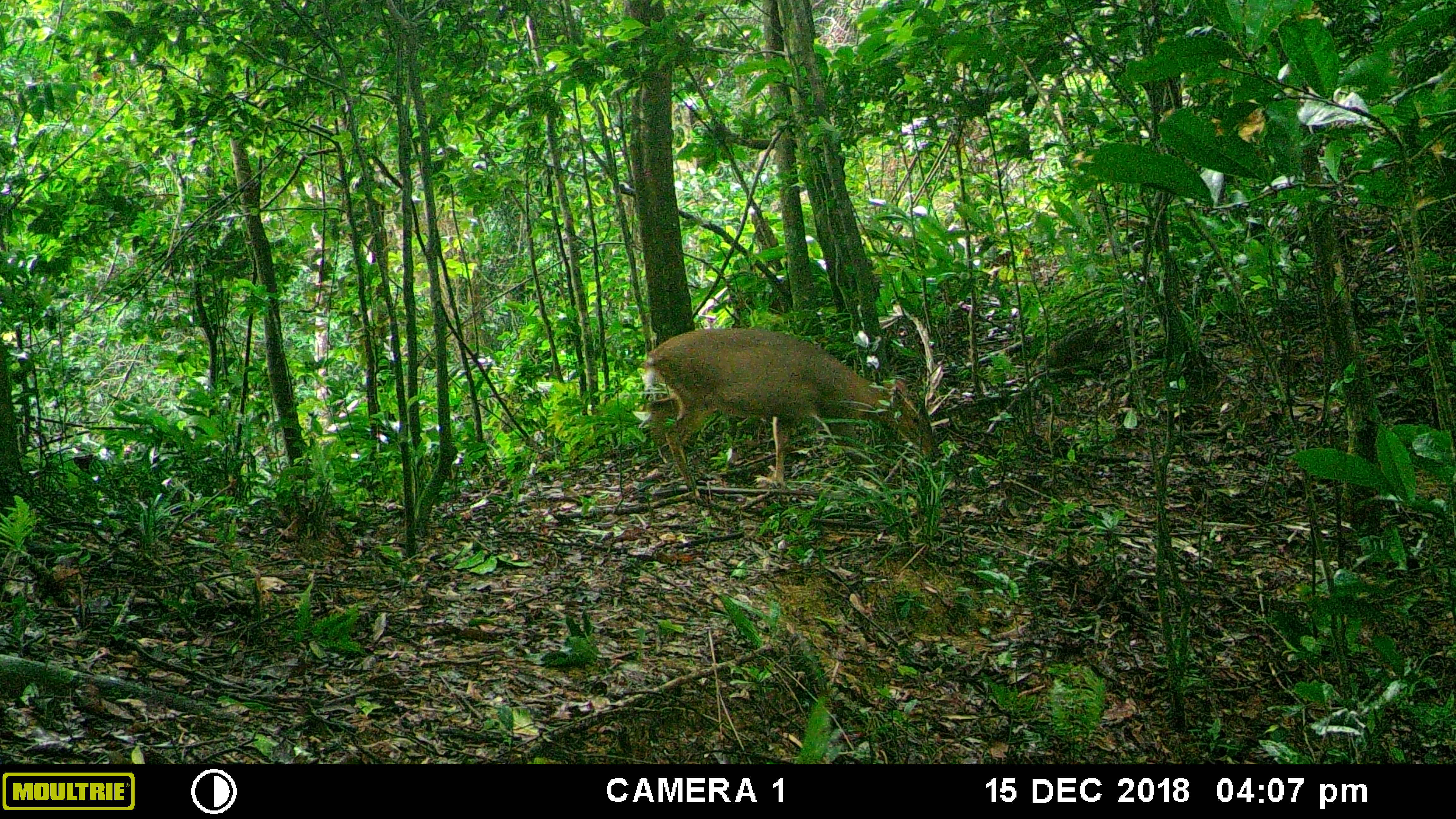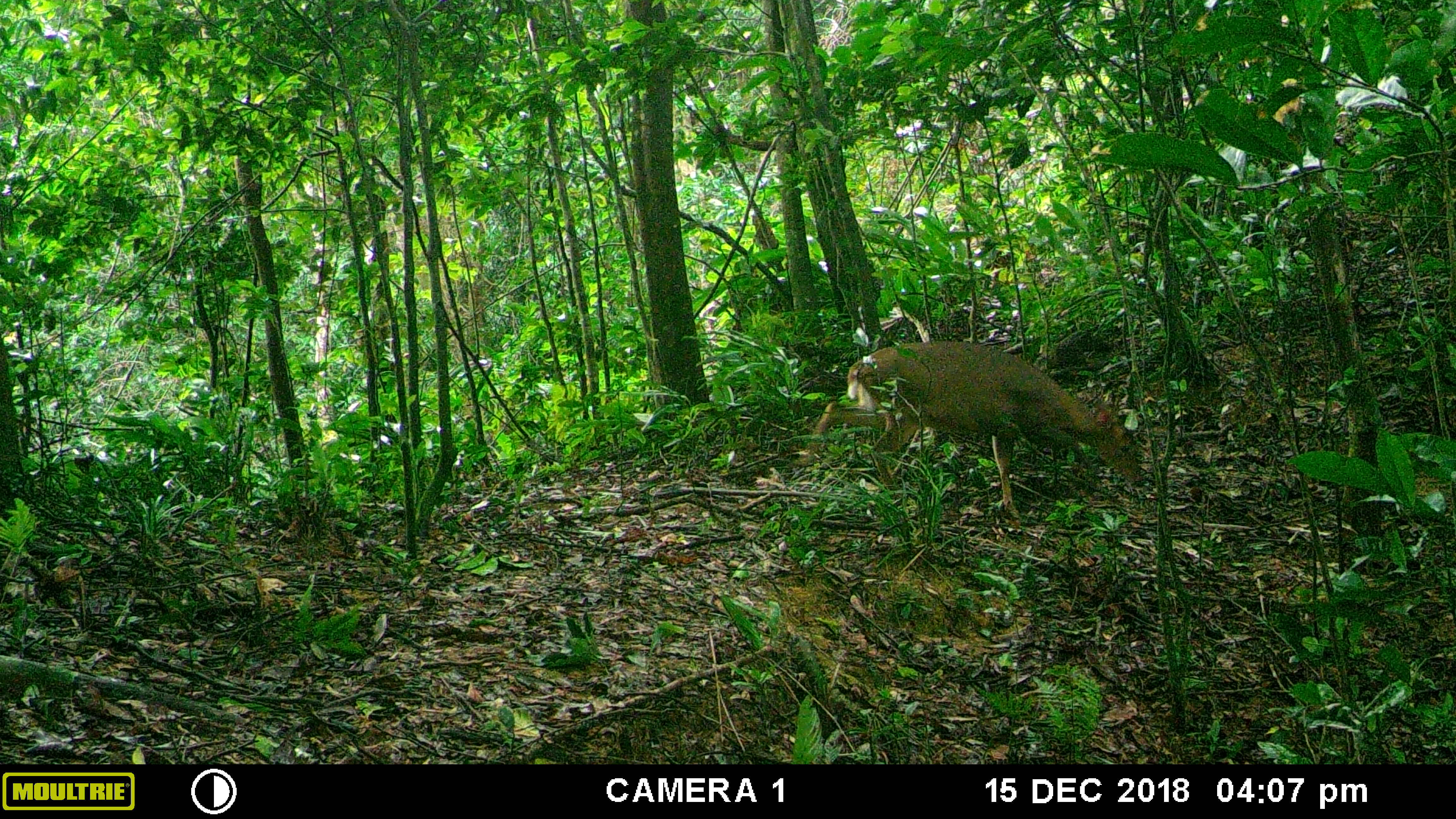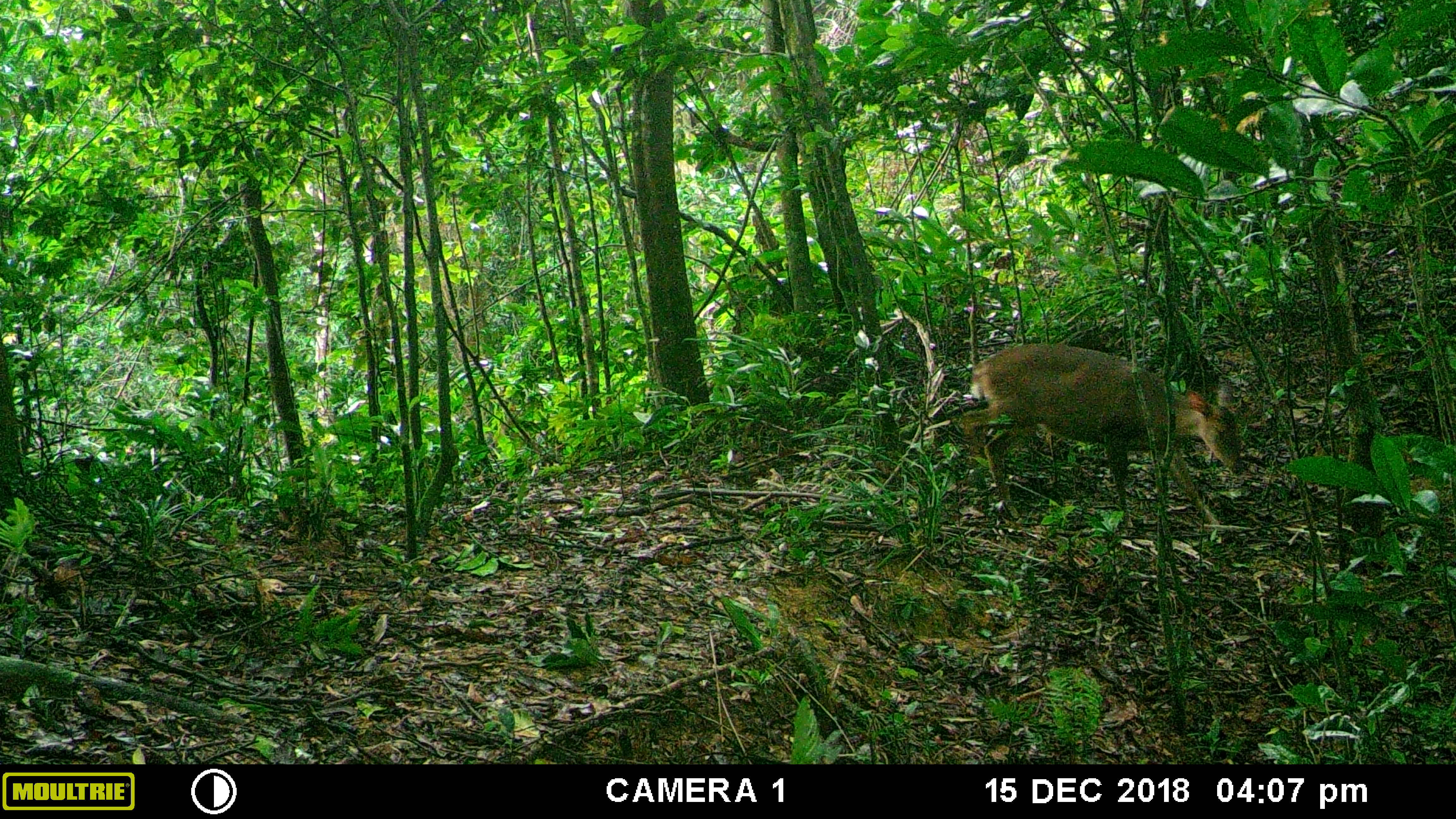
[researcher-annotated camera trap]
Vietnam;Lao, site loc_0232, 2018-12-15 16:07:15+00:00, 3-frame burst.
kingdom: Animalia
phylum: Chordata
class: Mammalia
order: Artiodactyla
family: Cervidae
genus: Muntiacus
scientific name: Muntiacus vuquangensis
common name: large-antlered muntjac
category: large antlered muntjac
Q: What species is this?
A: Large antlered muntjac (large-antlered muntjac) (Muntiacus vuquangensis).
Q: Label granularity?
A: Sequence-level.